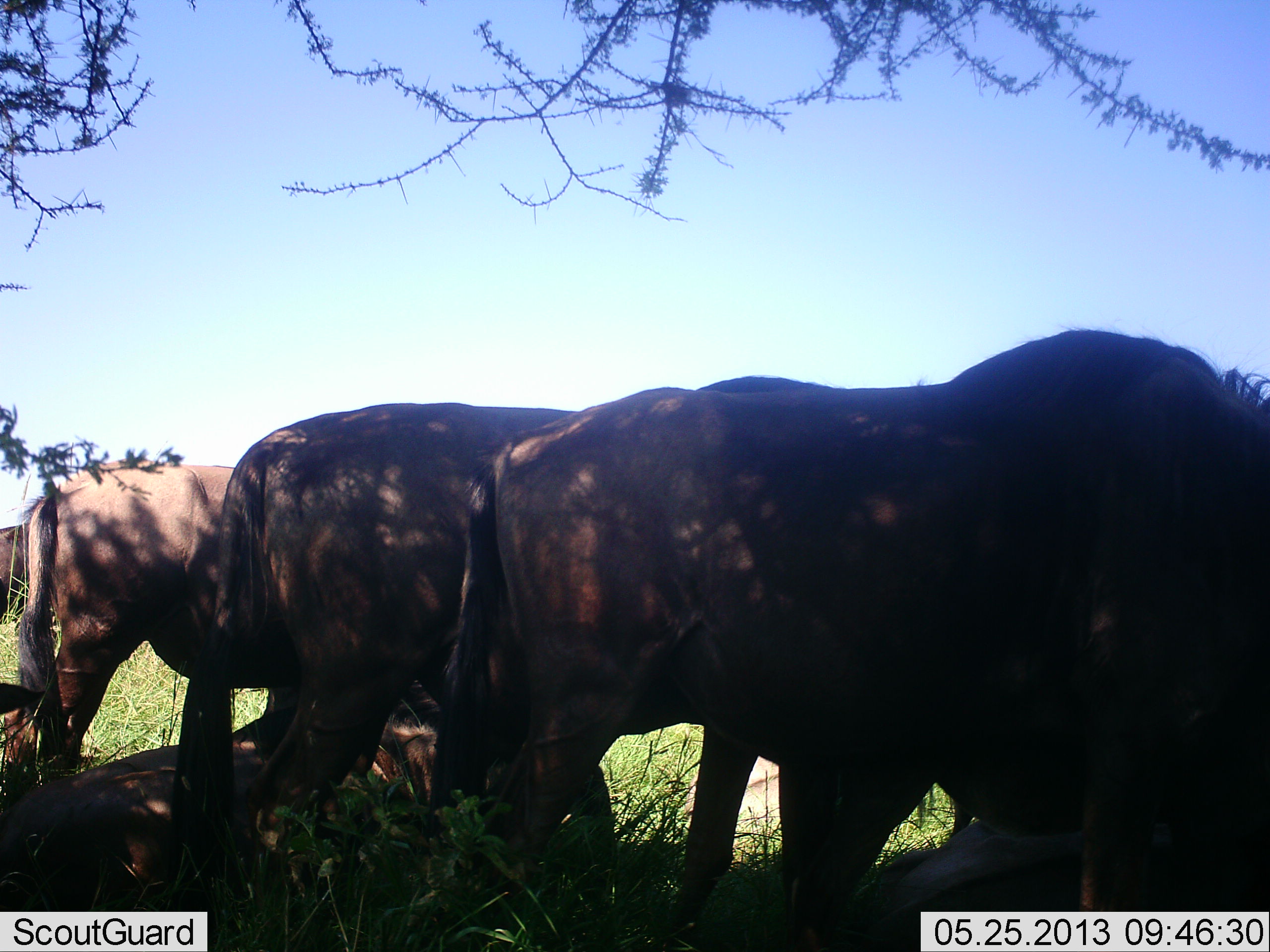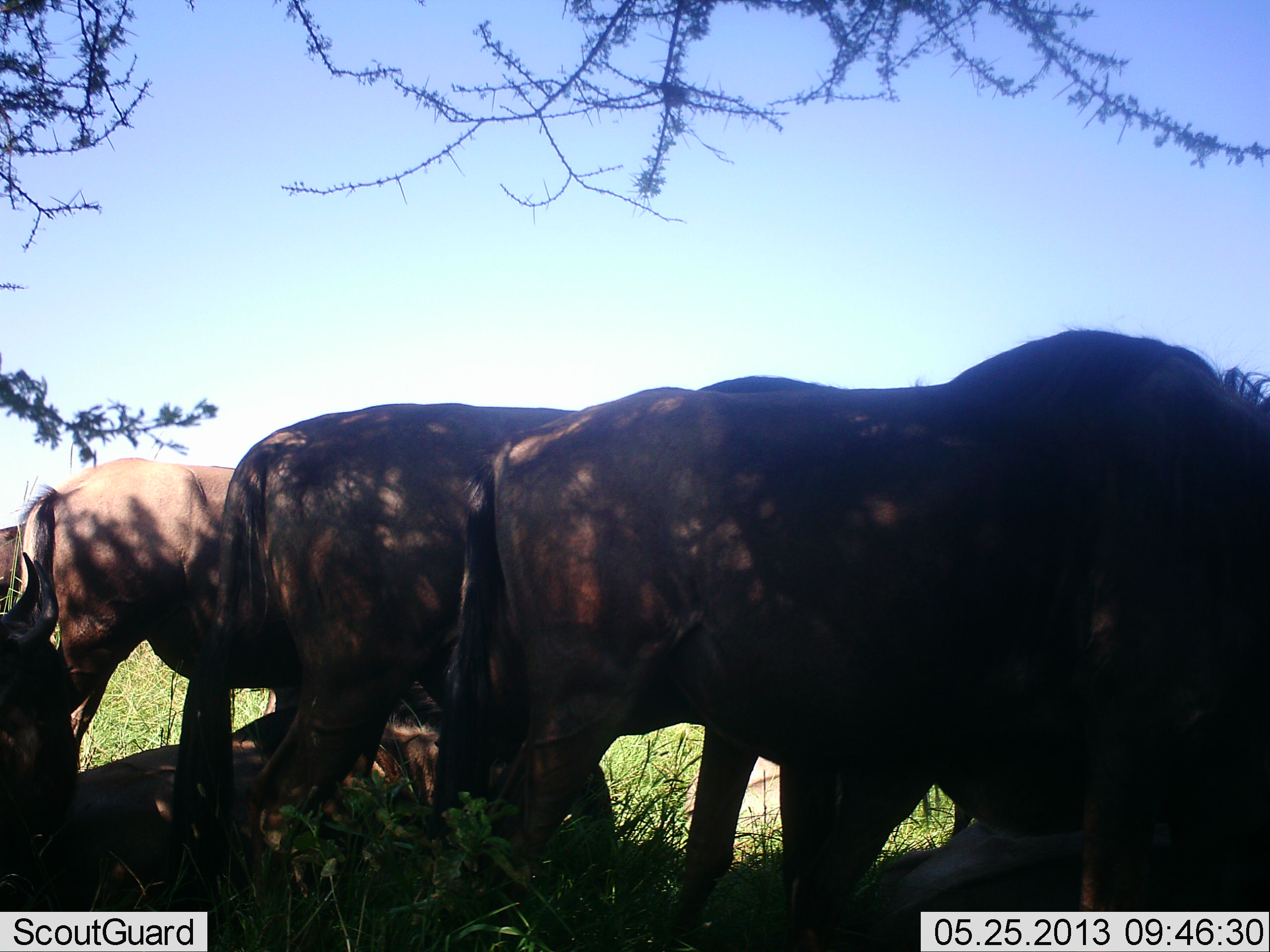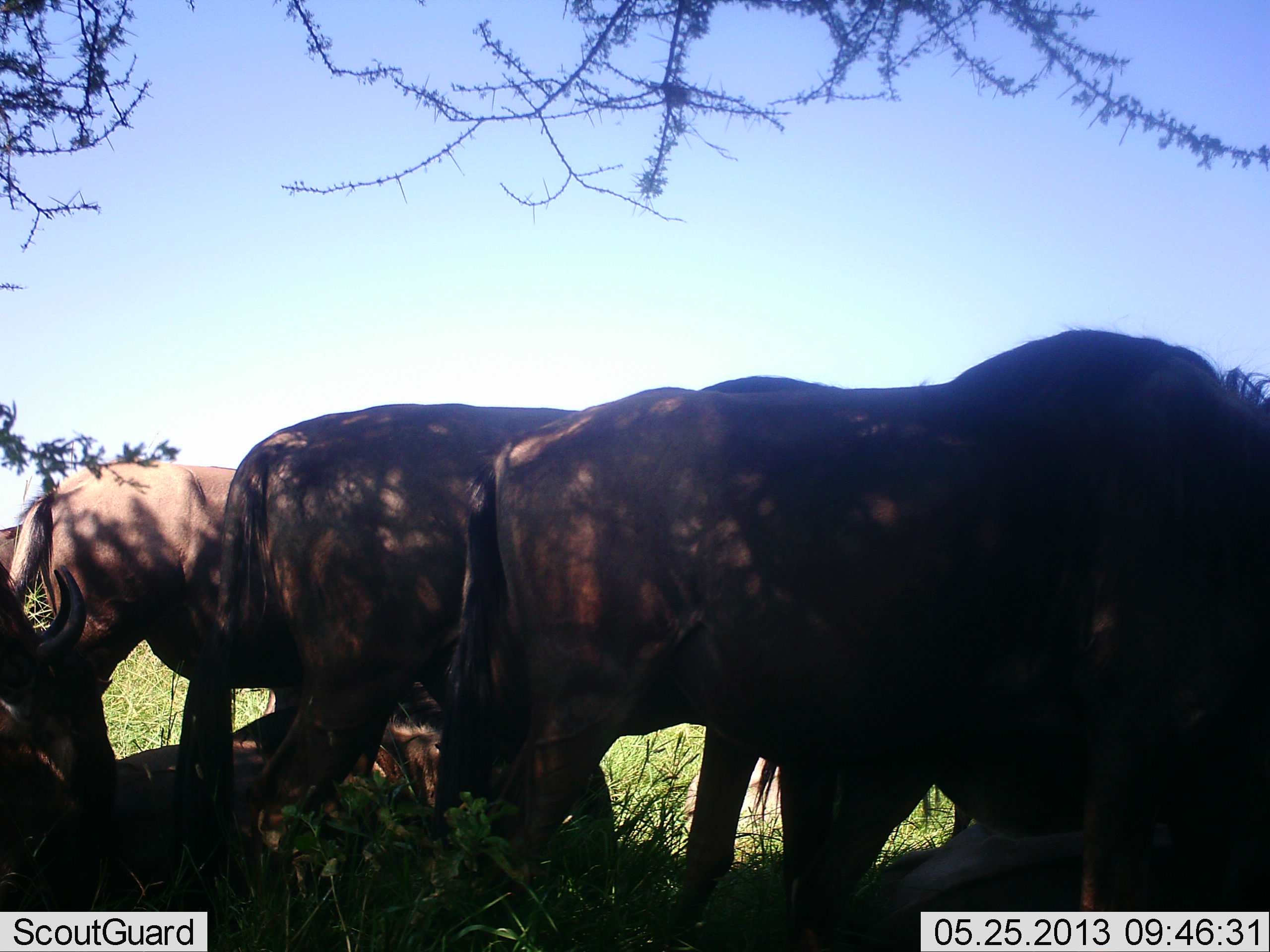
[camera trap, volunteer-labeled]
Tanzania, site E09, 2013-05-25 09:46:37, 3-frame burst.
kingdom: Animalia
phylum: Chordata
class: Mammalia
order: Artiodactyla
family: Bovidae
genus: Connochaetes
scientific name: Connochaetes taurinus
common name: blue wildebeest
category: wildebeest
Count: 5.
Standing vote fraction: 89%.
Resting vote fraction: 68%.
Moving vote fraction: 11%.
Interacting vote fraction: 11%.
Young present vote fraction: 5%.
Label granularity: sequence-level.